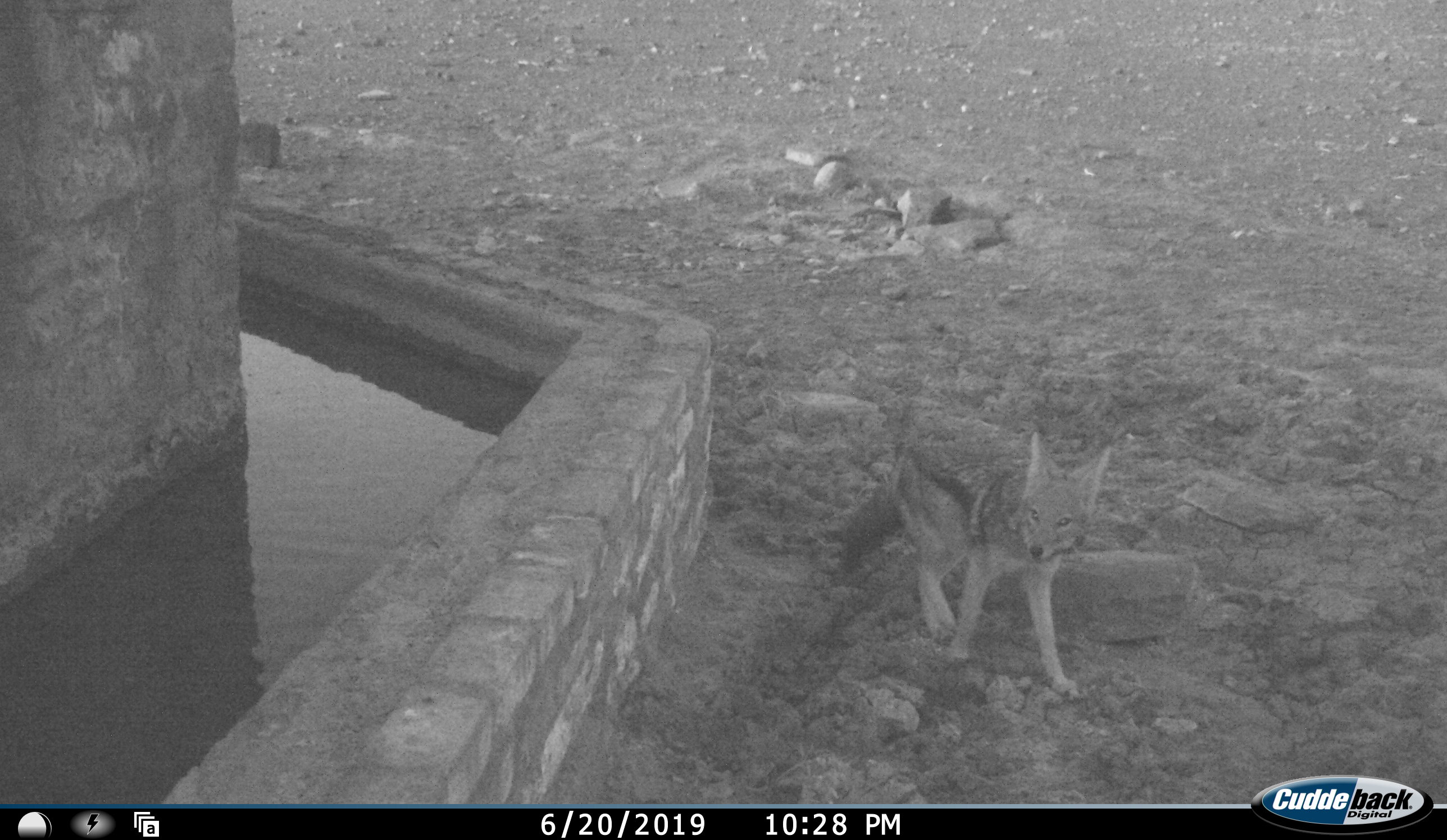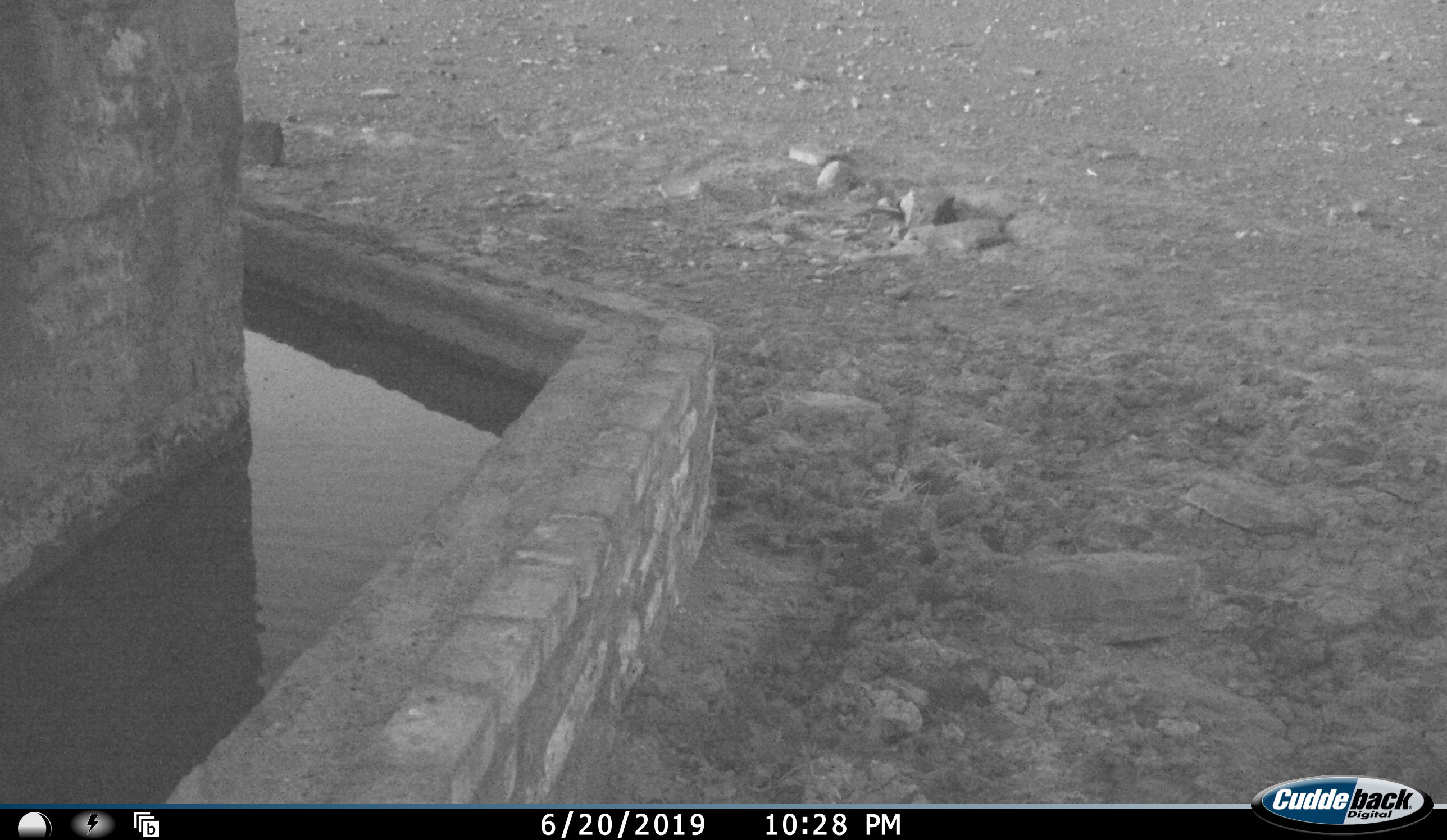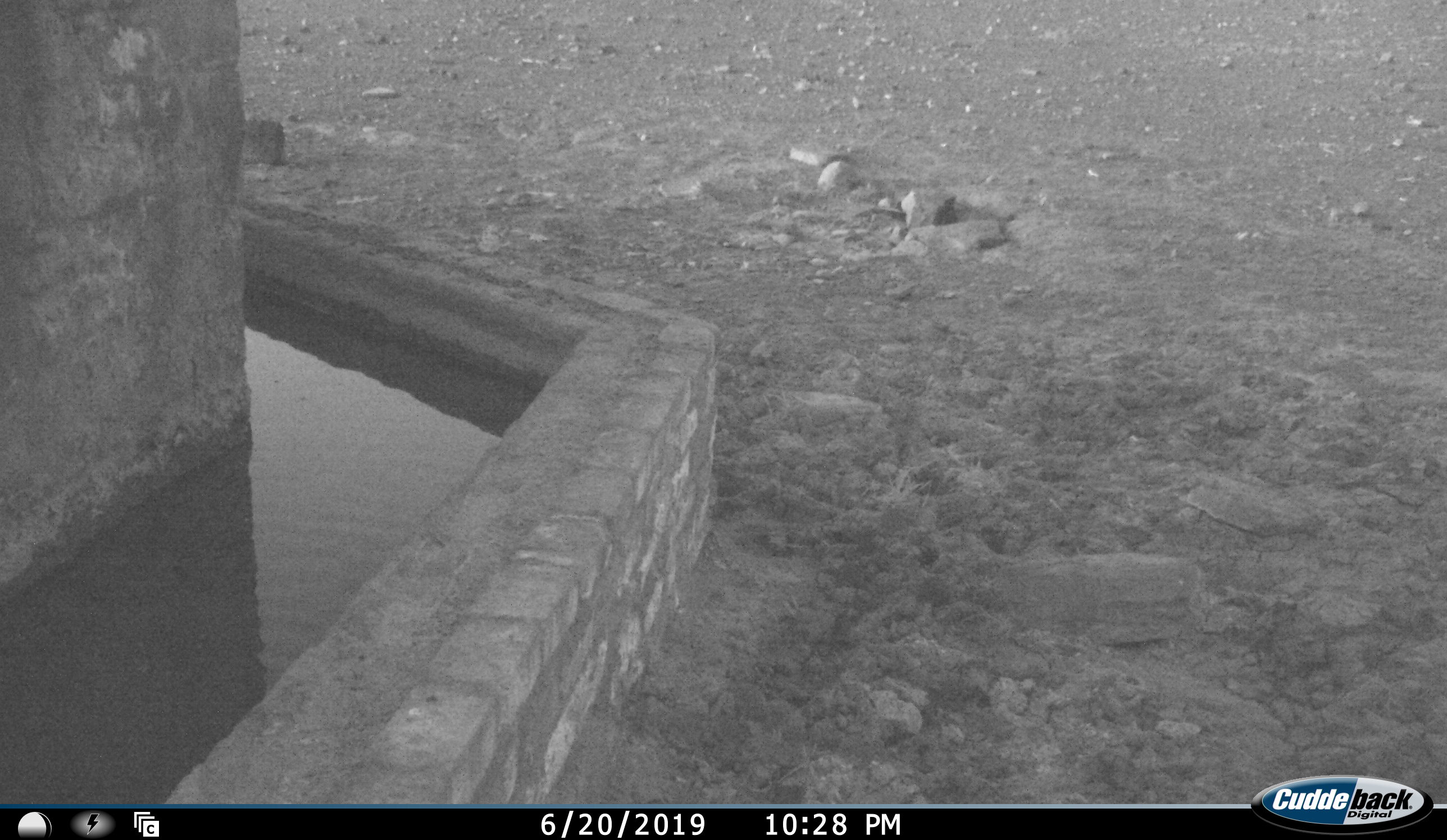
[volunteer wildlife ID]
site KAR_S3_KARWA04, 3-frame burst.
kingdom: Animalia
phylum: Chordata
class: Mammalia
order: Carnivora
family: Canidae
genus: Lupulella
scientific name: Lupulella mesomelas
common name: black-backed jackal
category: jackalblackbacked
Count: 1.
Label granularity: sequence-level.